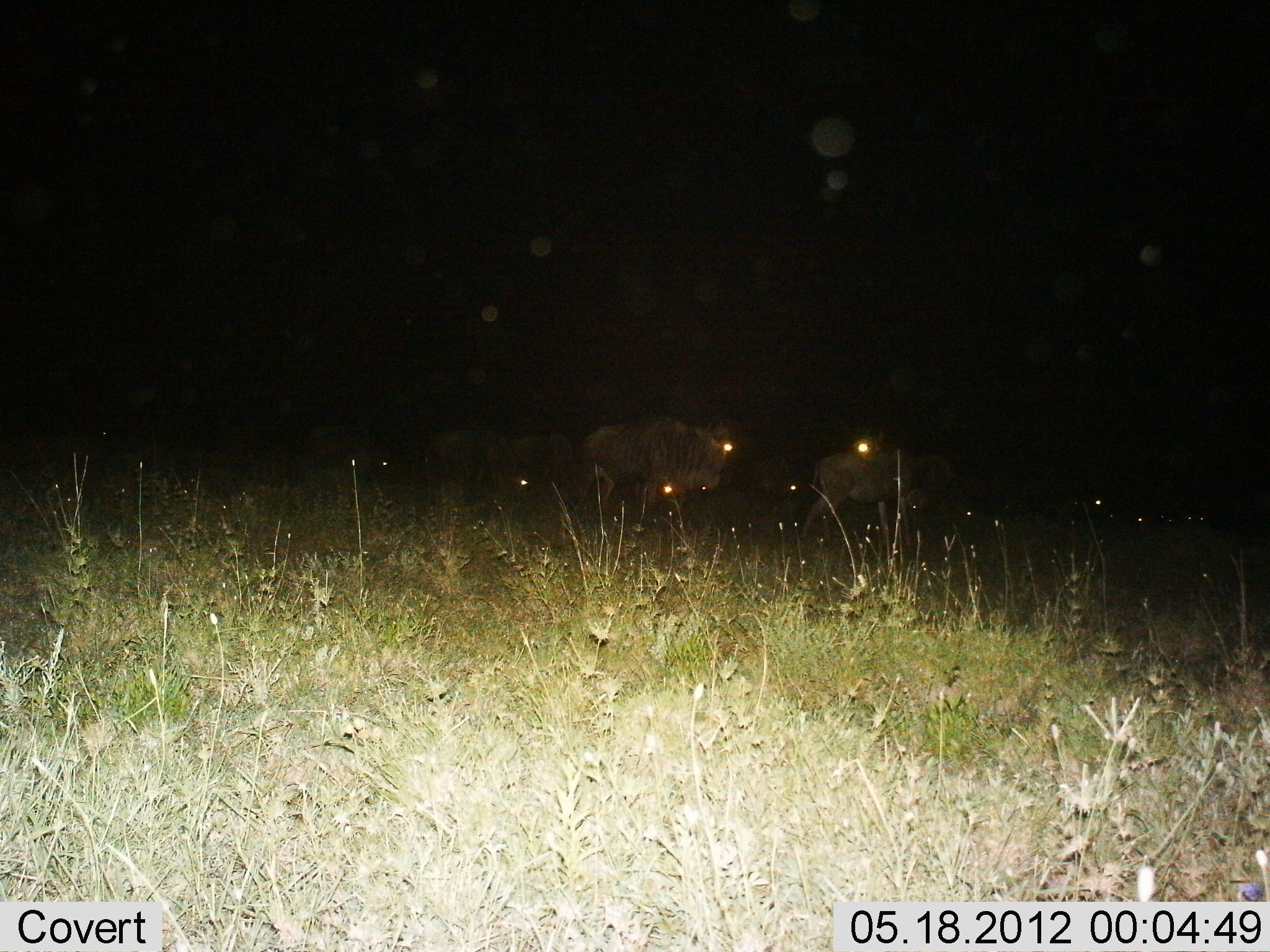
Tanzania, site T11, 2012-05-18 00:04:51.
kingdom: Animalia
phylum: Chordata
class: Mammalia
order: Artiodactyla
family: Bovidae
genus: Connochaetes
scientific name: Connochaetes taurinus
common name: blue wildebeest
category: wildebeest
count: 6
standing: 70%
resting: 0%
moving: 40%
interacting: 0%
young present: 0%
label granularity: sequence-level